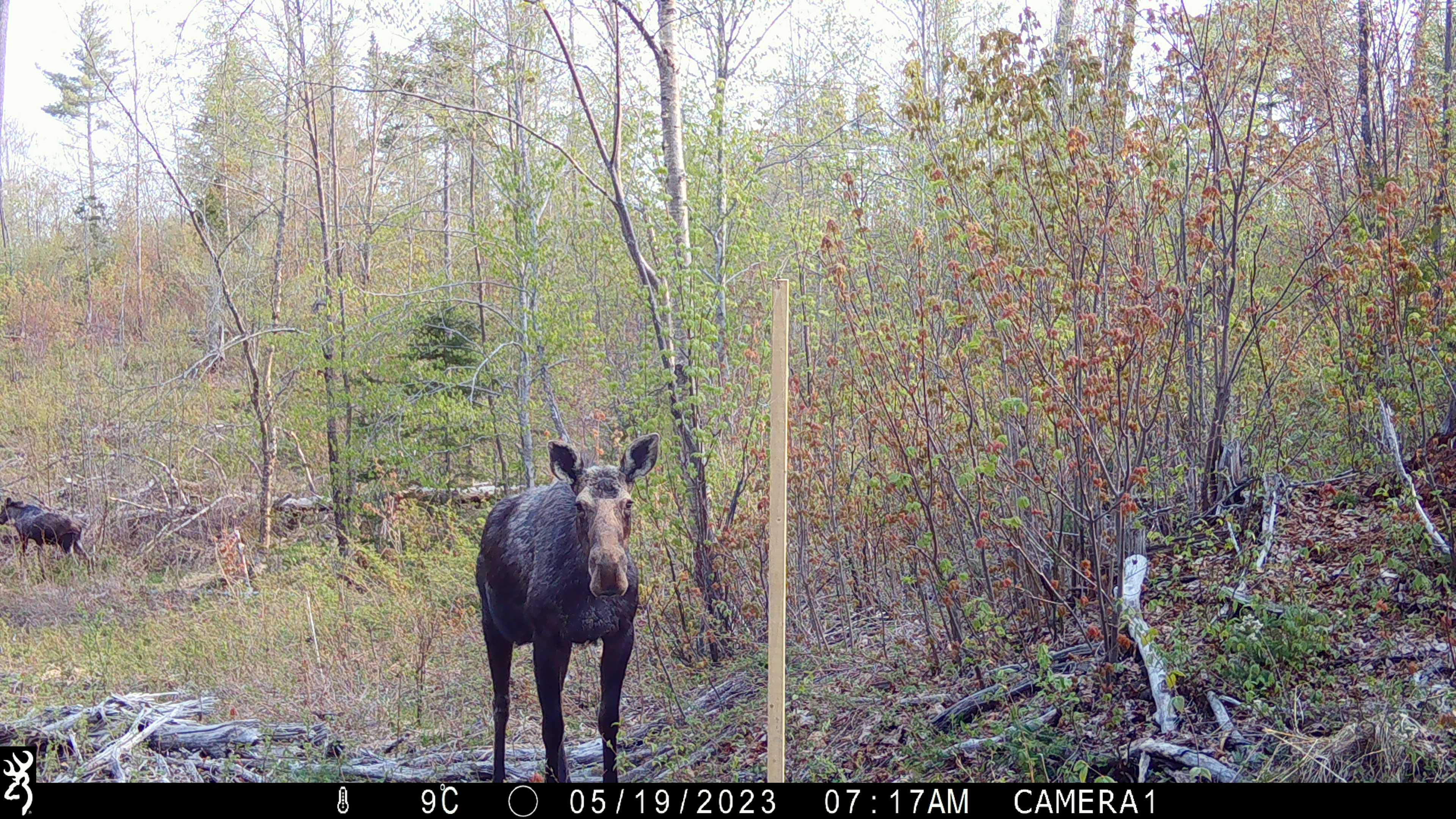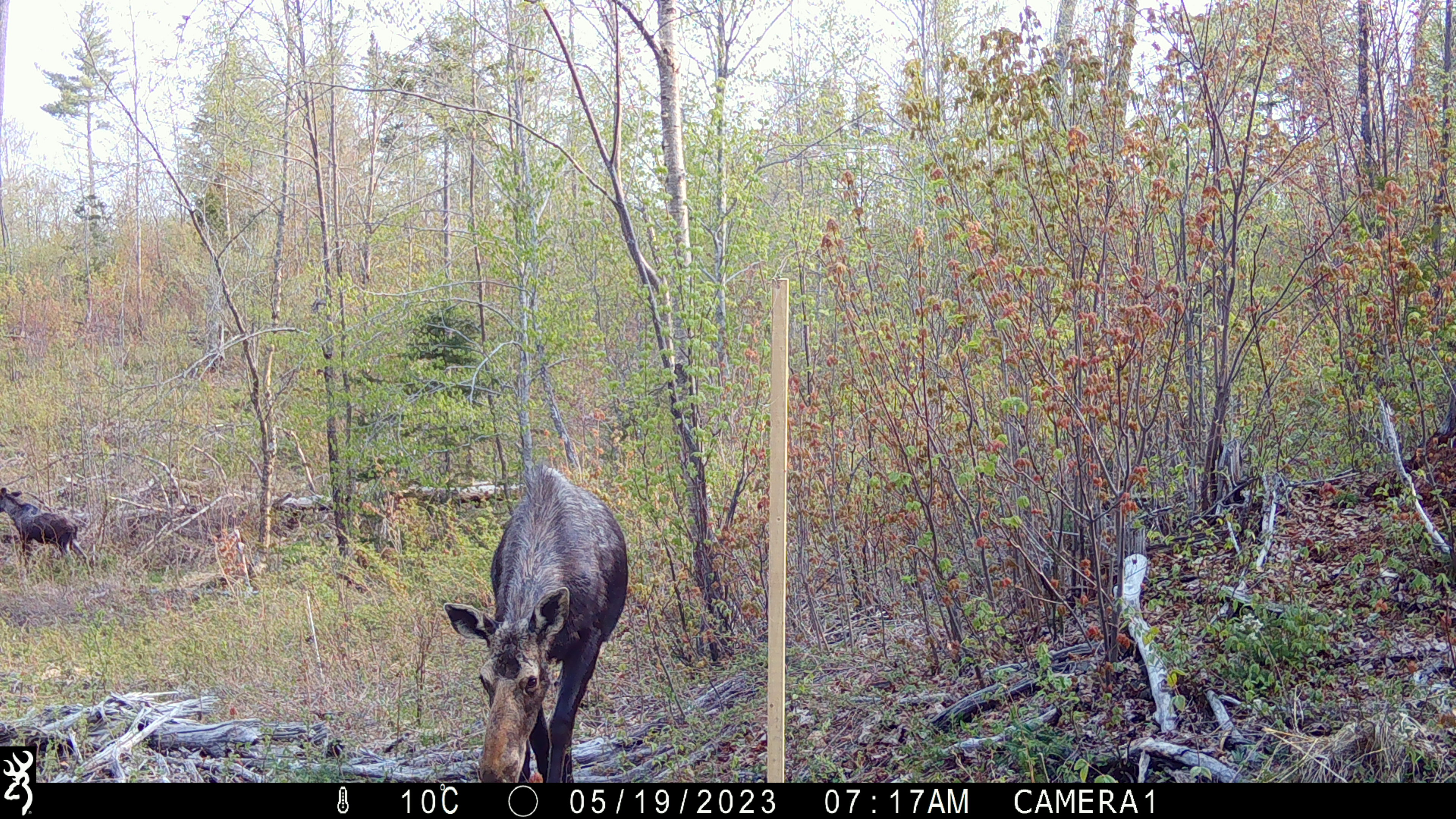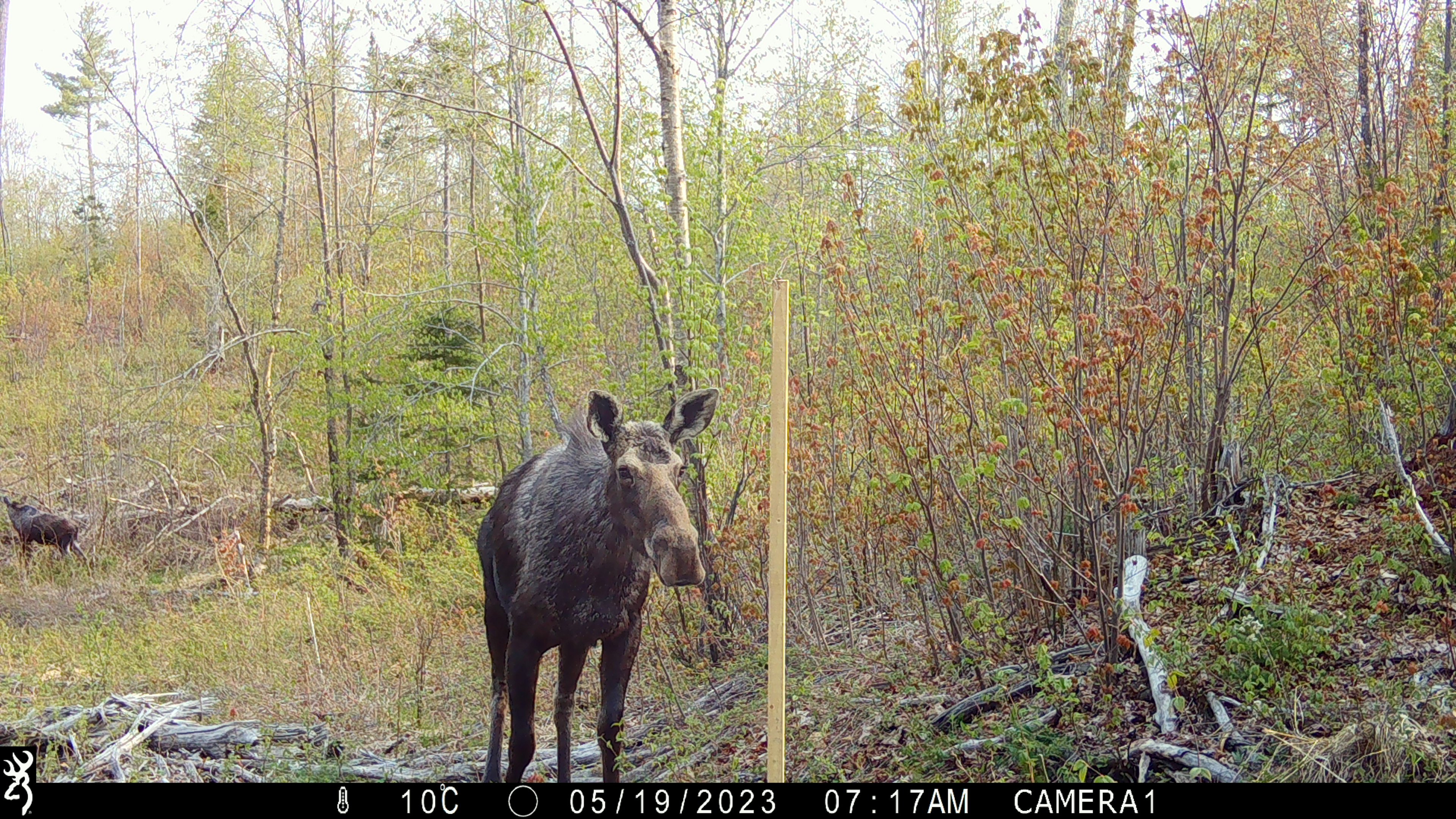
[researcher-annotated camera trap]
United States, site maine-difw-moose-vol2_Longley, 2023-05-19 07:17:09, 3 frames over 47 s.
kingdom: Animalia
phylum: Chordata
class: Mammalia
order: Artiodactyla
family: Cervidae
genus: Alces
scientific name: Alces alces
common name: moose